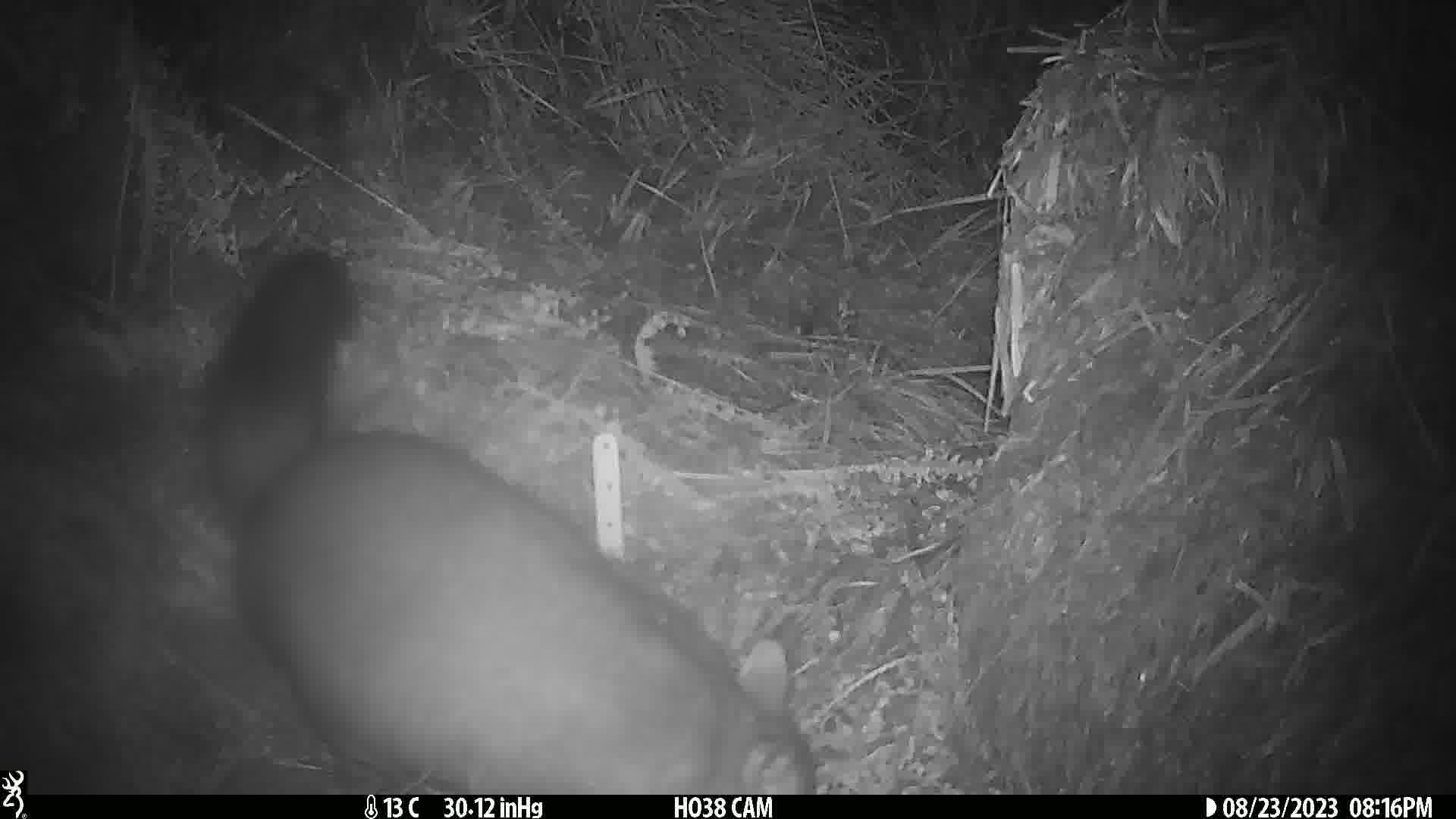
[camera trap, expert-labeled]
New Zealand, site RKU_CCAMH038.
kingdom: Animalia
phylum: Chordata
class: Mammalia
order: Diprotodontia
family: Phalangeridae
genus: Trichosurus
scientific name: Trichosurus vulpecula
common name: common brushtail possum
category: possum